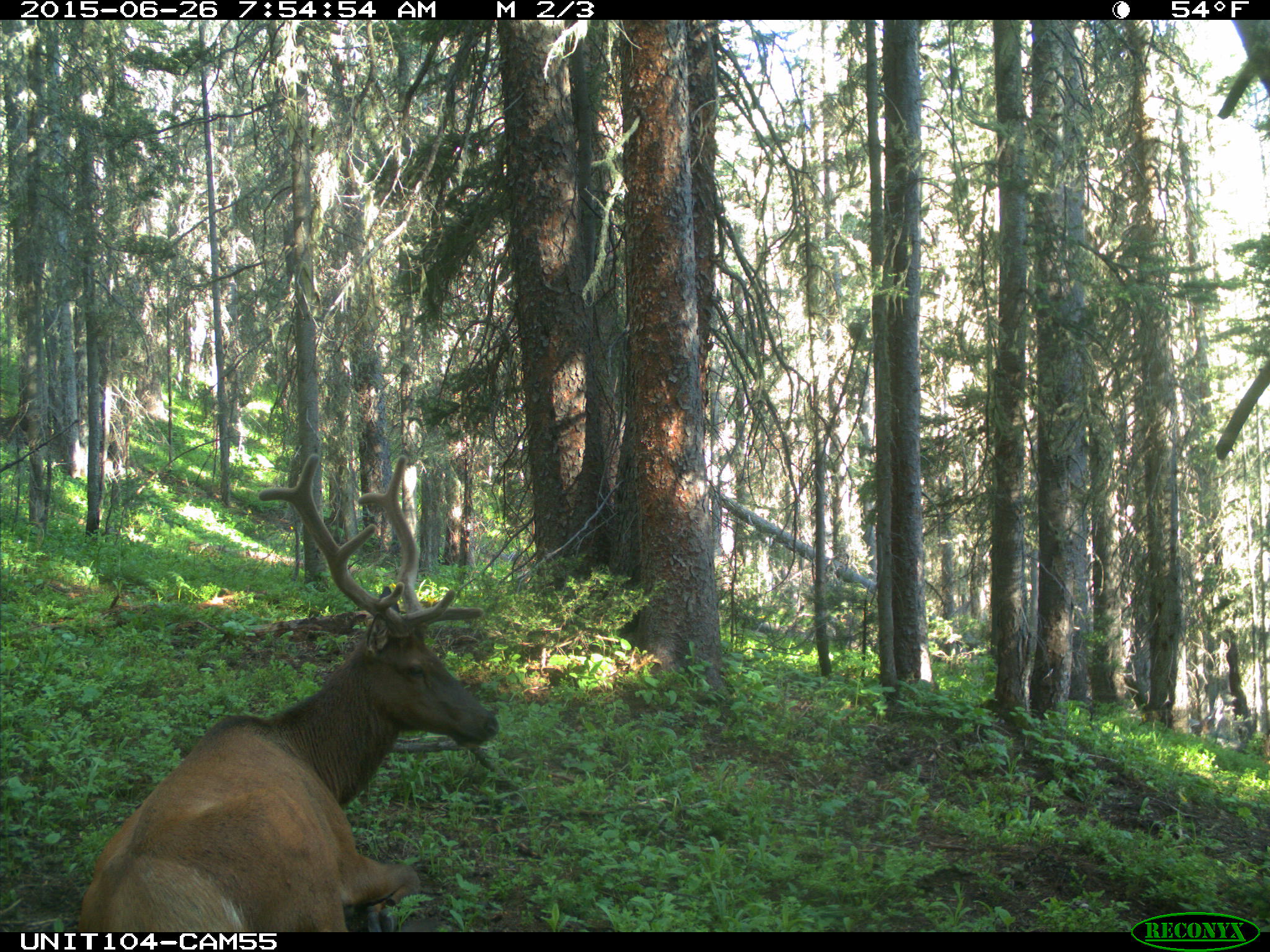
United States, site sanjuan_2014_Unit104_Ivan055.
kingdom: Animalia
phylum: Chordata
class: Mammalia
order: Artiodactyla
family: Cervidae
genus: Cervus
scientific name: Cervus elaphus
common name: red deer